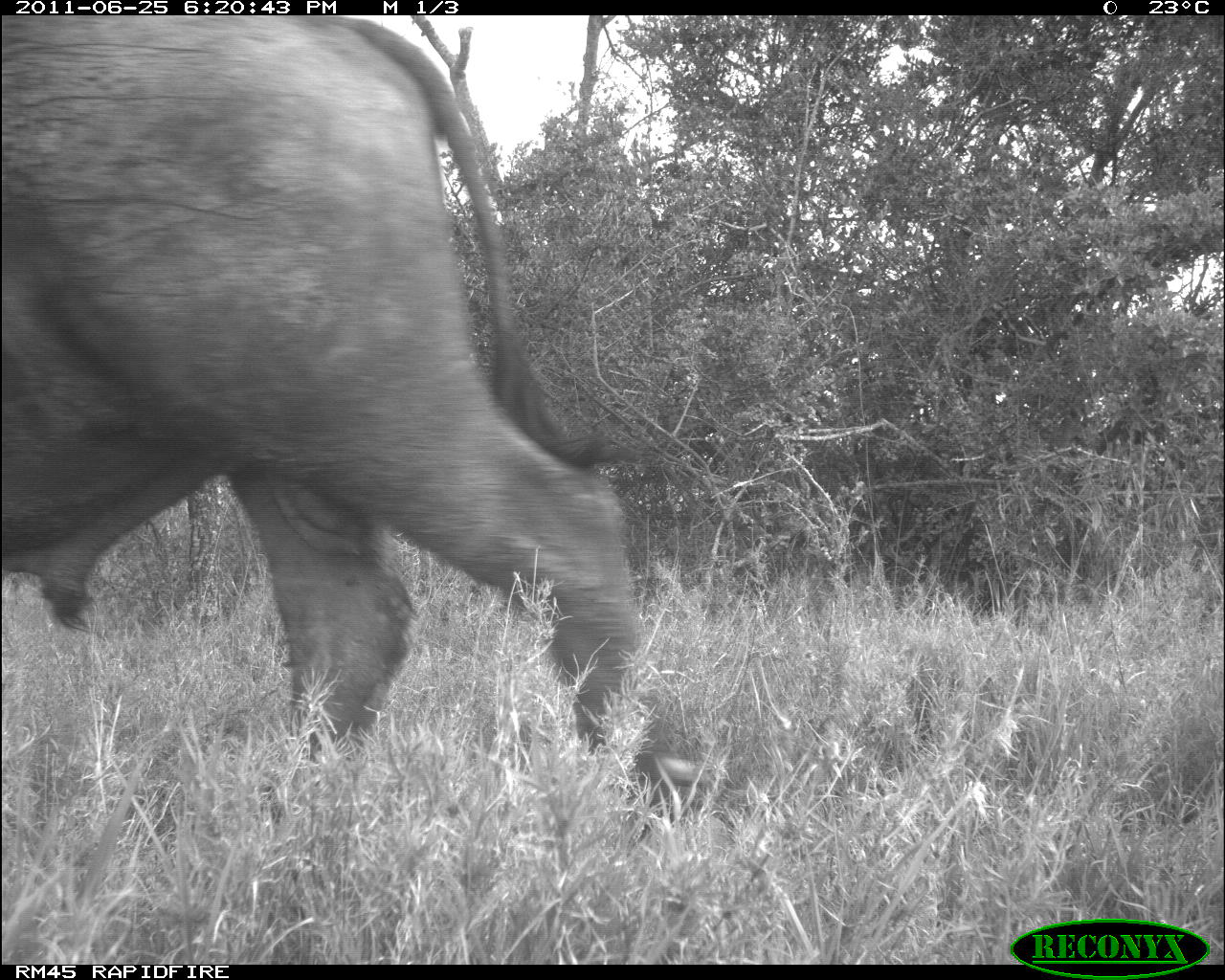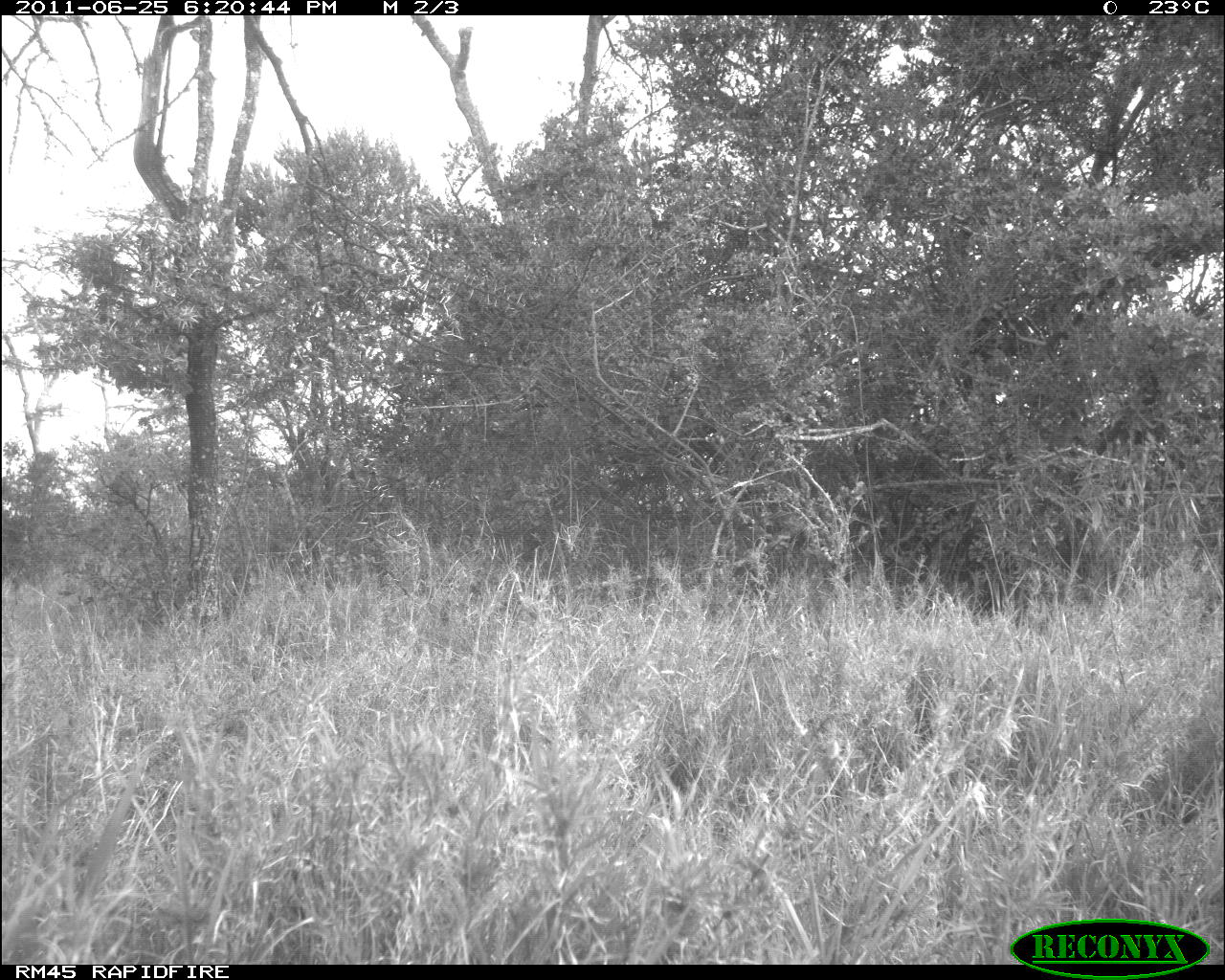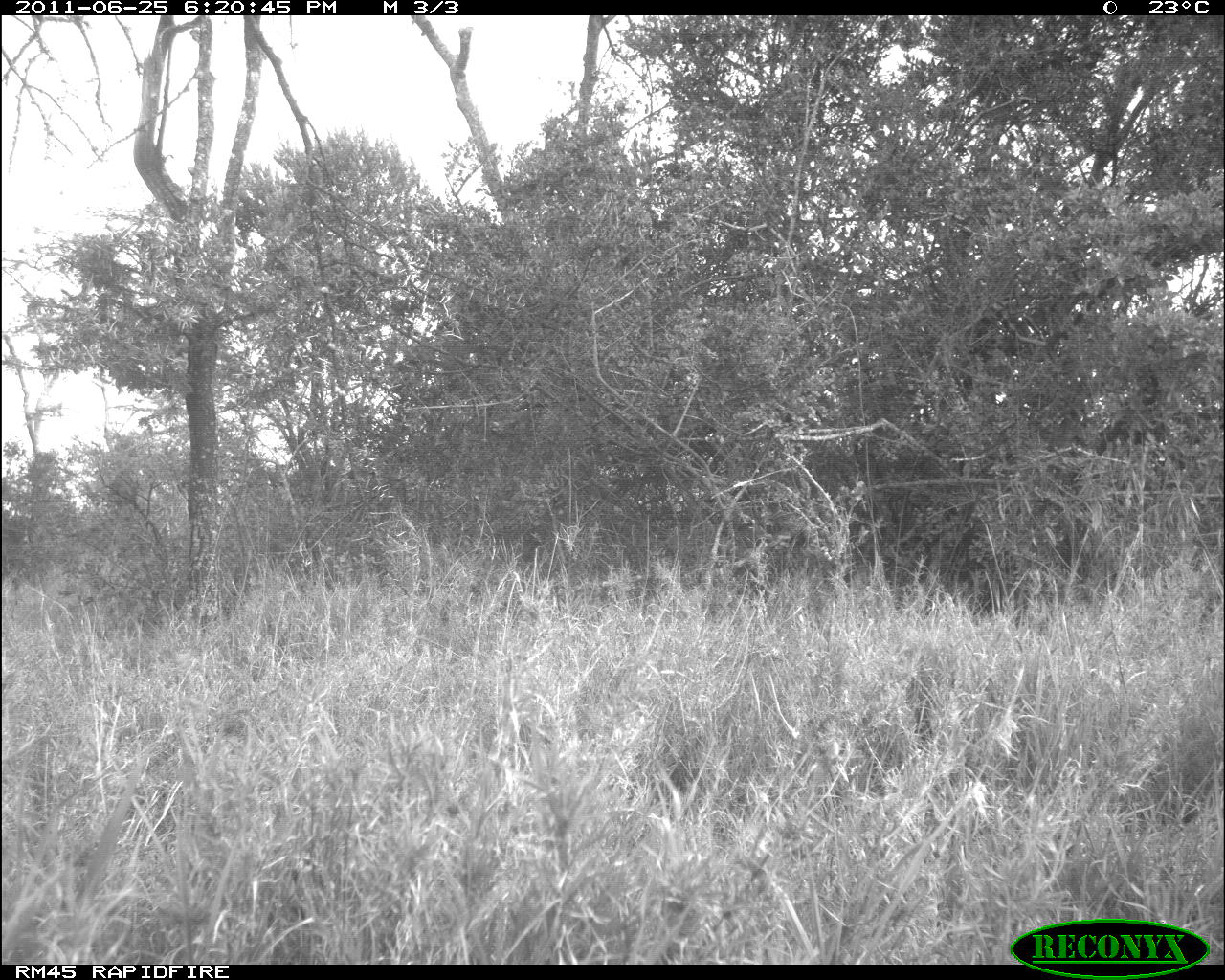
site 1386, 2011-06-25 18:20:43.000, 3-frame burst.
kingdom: Animalia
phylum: Chordata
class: Mammalia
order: Artiodactyla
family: Bovidae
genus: Syncerus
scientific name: Syncerus caffer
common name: african buffalo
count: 1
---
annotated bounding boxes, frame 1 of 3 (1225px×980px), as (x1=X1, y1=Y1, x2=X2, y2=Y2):
syncerus caffer: (x1=1, y1=17, x2=710, y2=836)